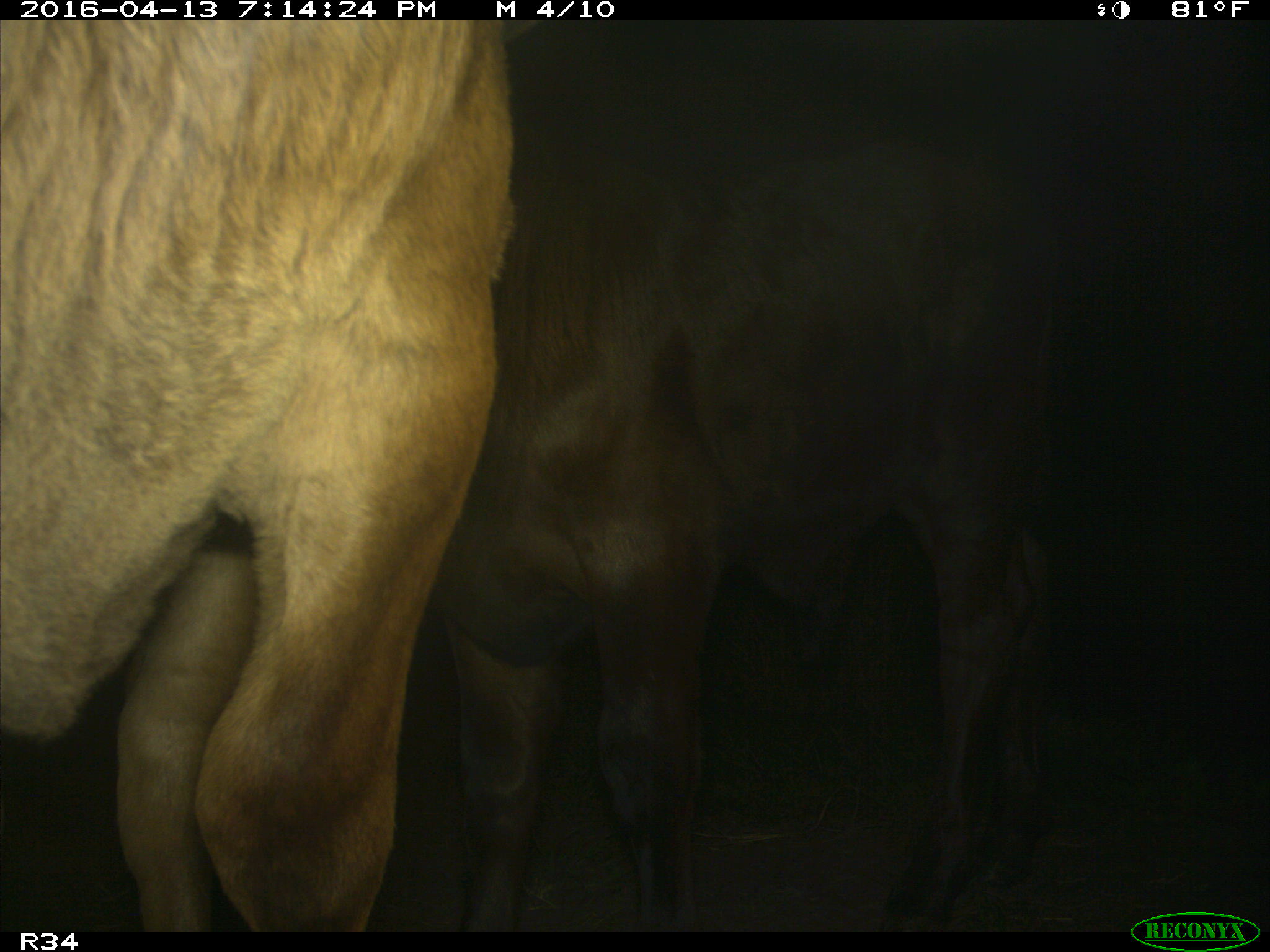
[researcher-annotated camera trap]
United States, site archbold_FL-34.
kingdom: Animalia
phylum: Chordata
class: Mammalia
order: Artiodactyla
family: Bovidae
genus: Bos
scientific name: Bos taurus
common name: domestic cow